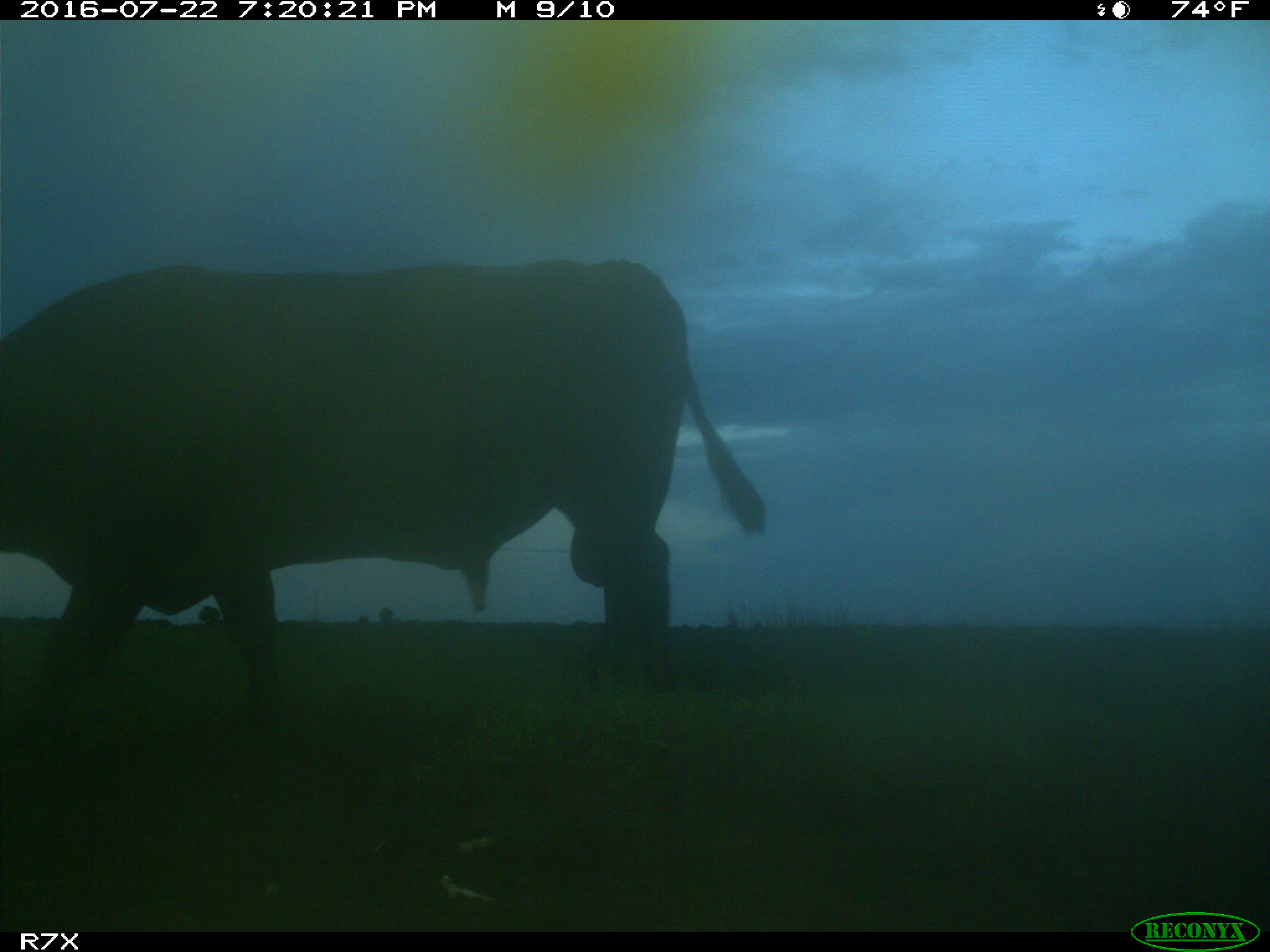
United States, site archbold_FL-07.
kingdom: Animalia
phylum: Chordata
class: Mammalia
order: Artiodactyla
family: Bovidae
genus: Bos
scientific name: Bos taurus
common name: domestic cow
Bos taurus (domestic cow).